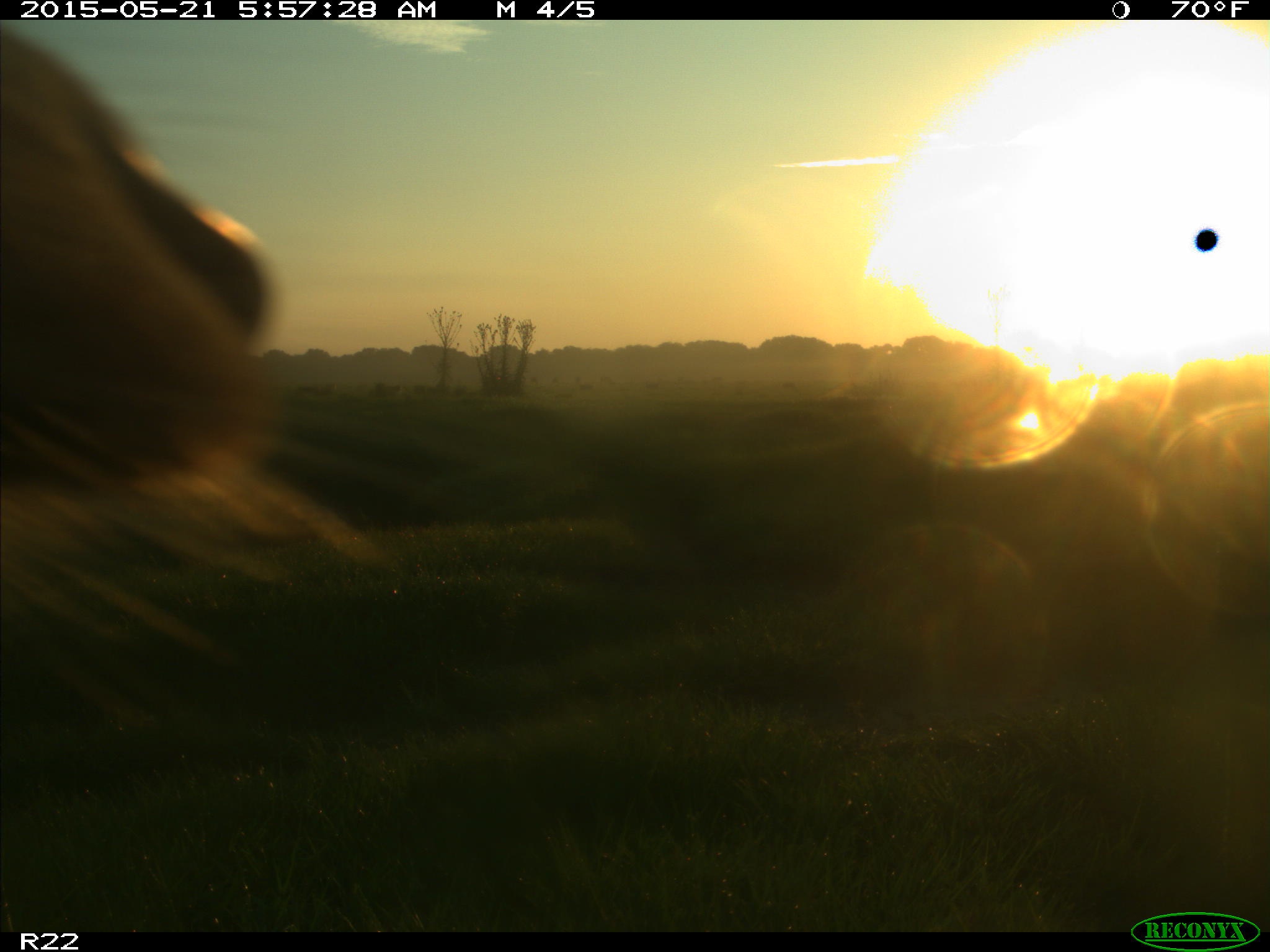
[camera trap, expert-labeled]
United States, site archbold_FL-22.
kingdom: Animalia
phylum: Chordata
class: Mammalia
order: Artiodactyla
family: Bovidae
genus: Bos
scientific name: Bos taurus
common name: domestic cow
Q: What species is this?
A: Bos taurus (domestic cow).